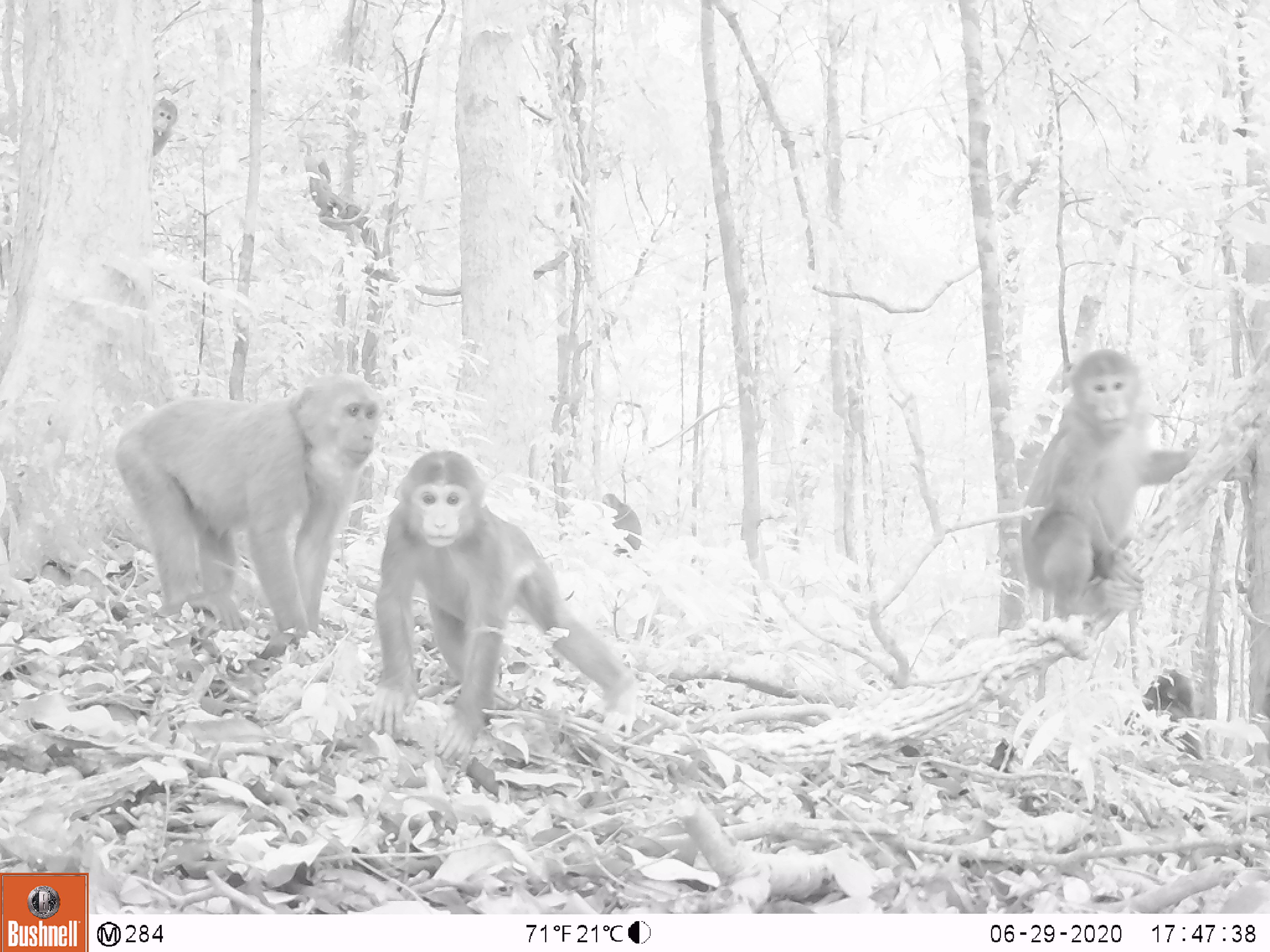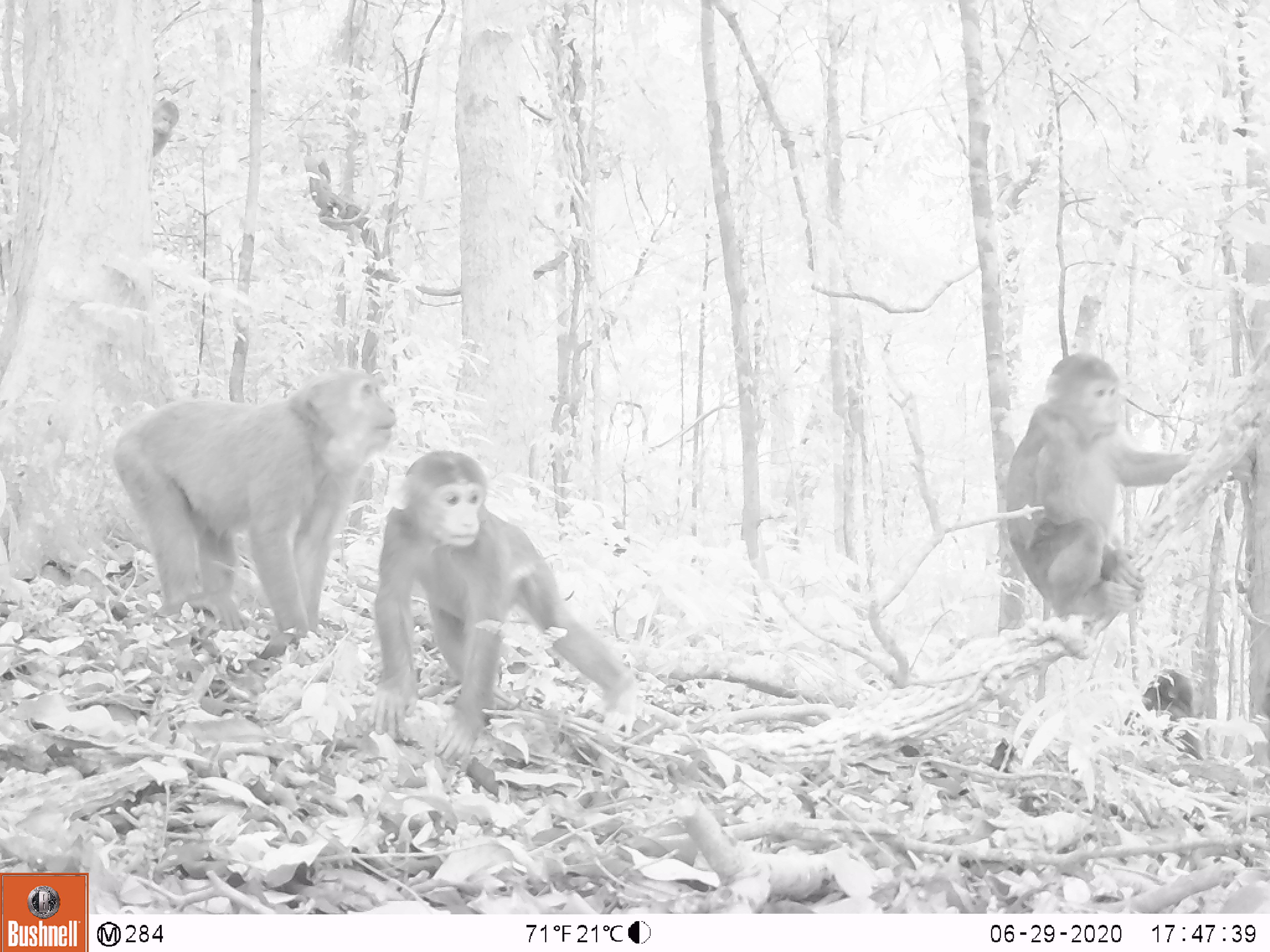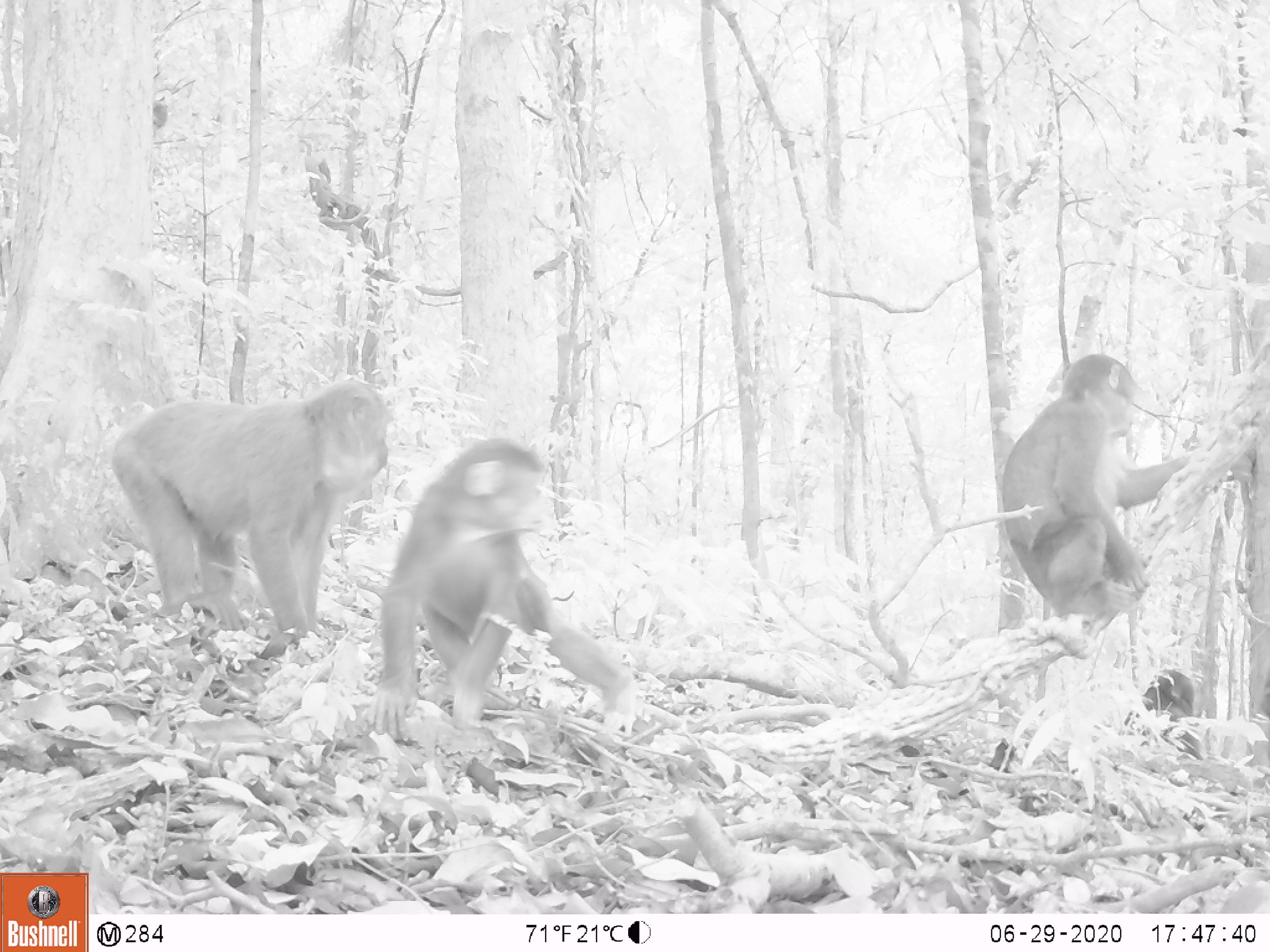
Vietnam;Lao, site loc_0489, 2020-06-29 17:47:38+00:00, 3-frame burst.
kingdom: Animalia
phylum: Chordata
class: Mammalia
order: Primates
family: Cercopithecidae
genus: Macaca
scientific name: Macaca arctoides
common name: stump-tailed macaque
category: stump tailed macaque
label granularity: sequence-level